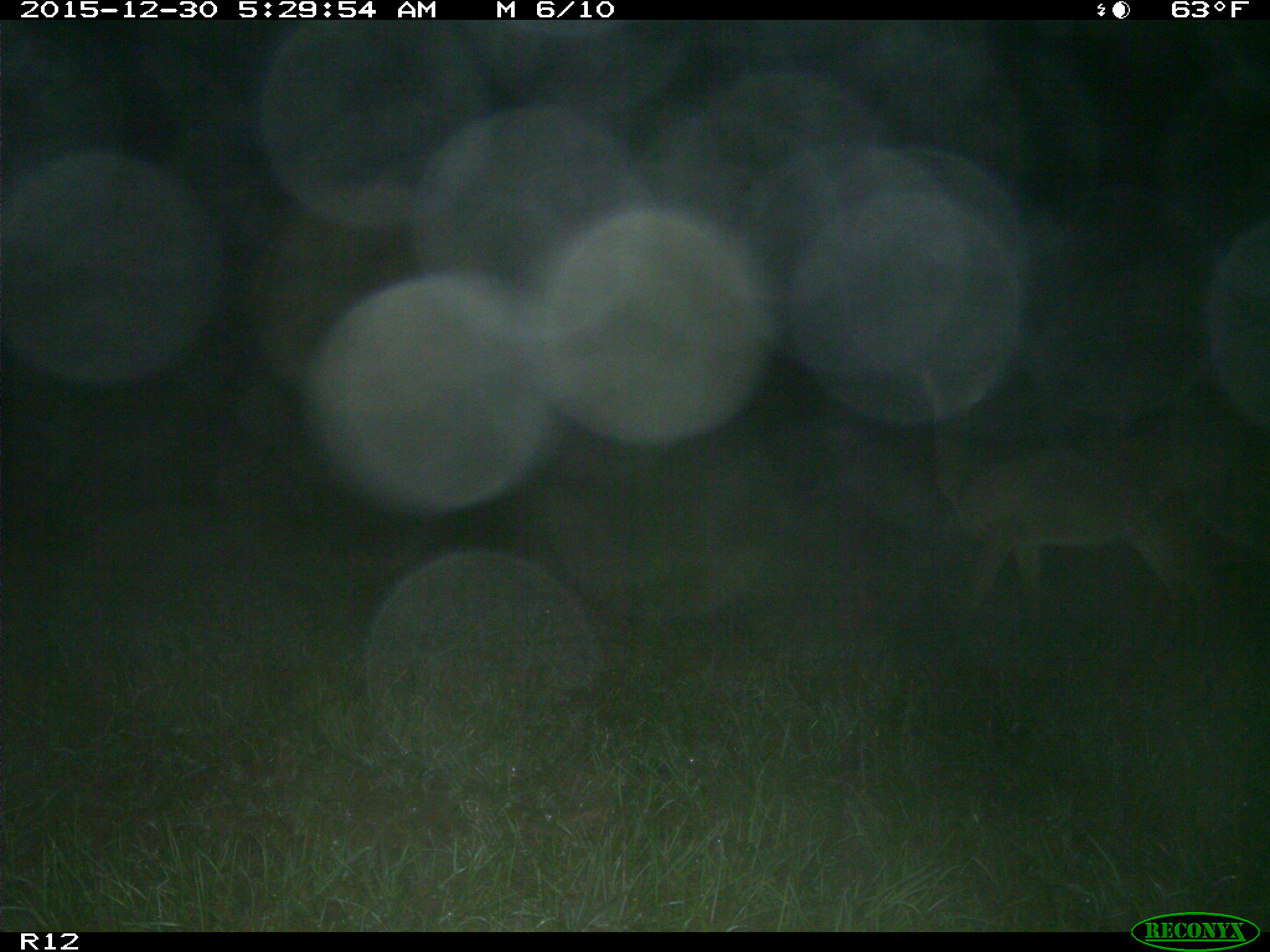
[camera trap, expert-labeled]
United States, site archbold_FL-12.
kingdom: Animalia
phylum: Chordata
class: Mammalia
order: Artiodactyla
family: Cervidae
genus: Odocoileus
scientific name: Odocoileus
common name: deer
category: unidentified deer